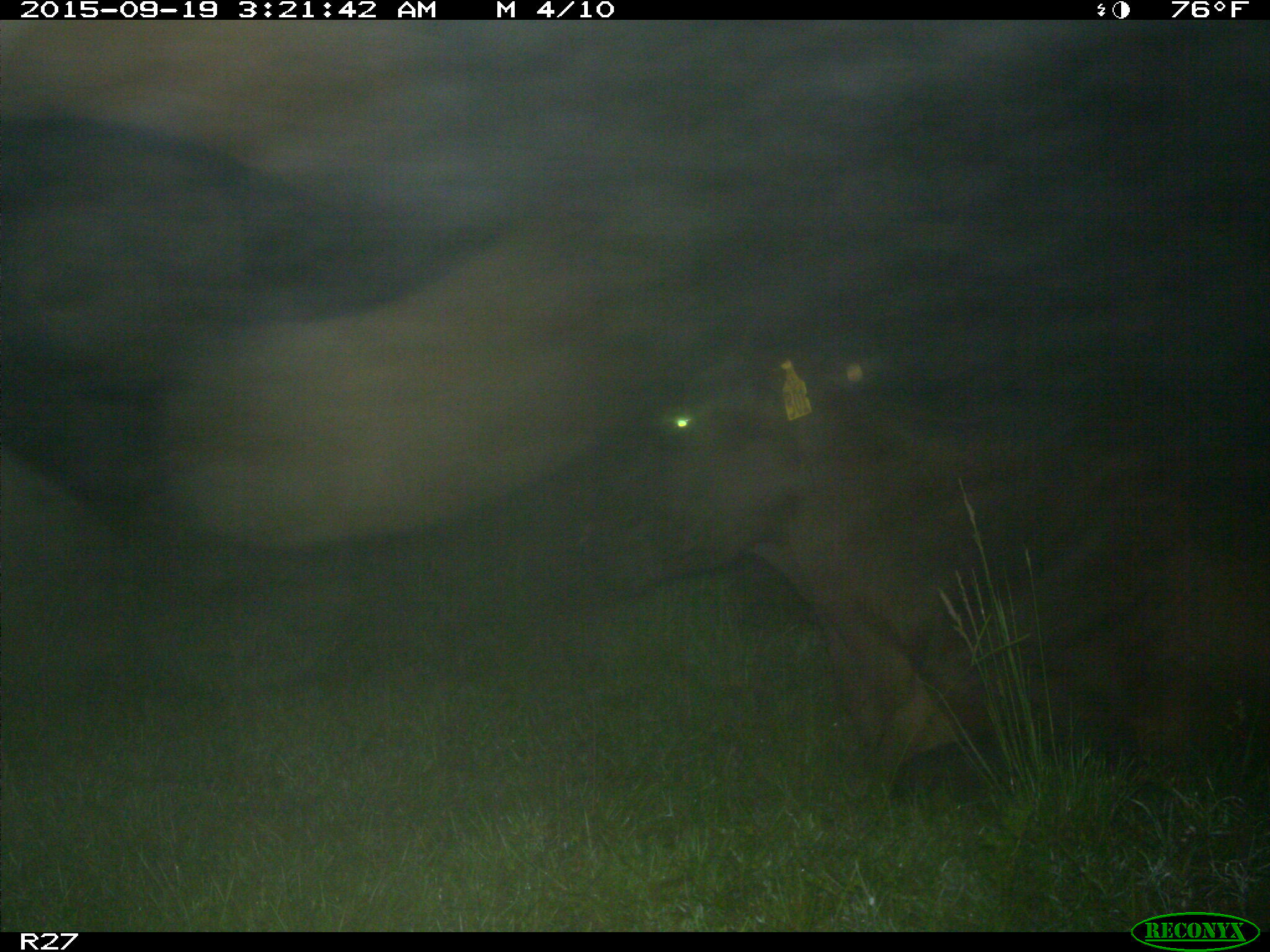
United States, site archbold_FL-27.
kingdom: Animalia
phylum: Chordata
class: Mammalia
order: Artiodactyla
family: Bovidae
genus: Bos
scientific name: Bos taurus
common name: domestic cow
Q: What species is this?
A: Bos taurus (domestic cow).